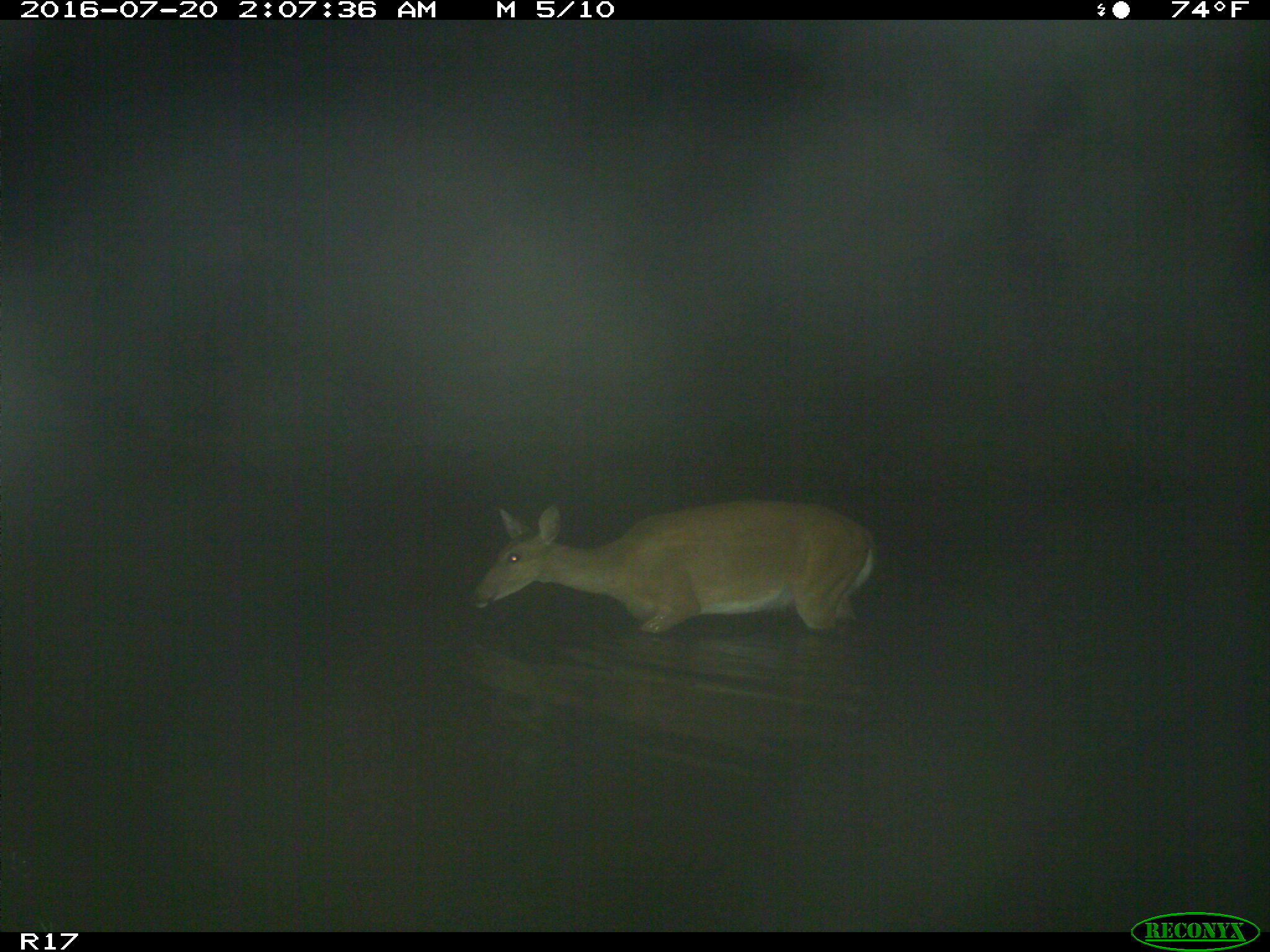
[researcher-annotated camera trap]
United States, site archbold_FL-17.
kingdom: Animalia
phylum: Chordata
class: Mammalia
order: Artiodactyla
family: Cervidae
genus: Odocoileus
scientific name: Odocoileus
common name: deer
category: unidentified deer